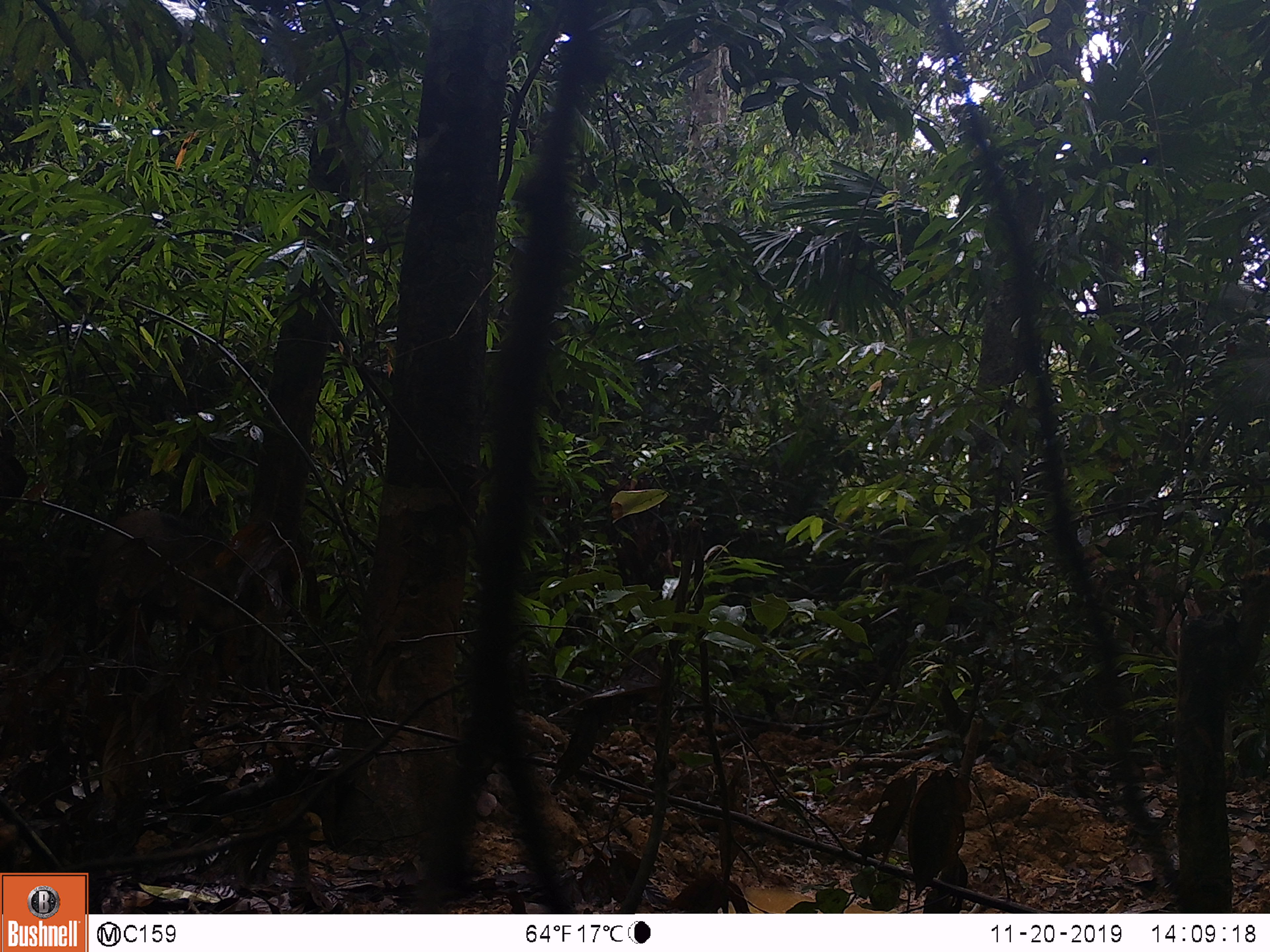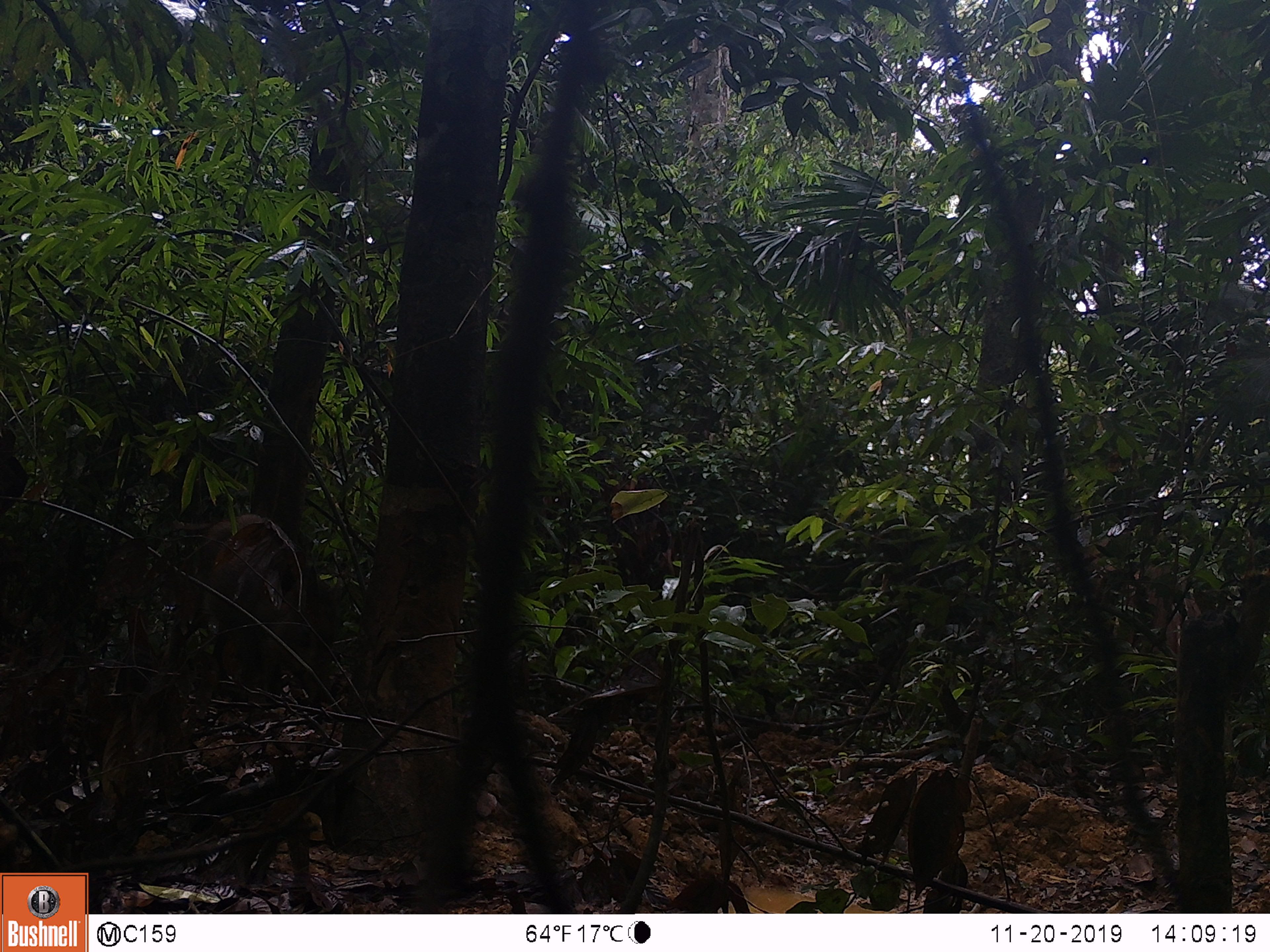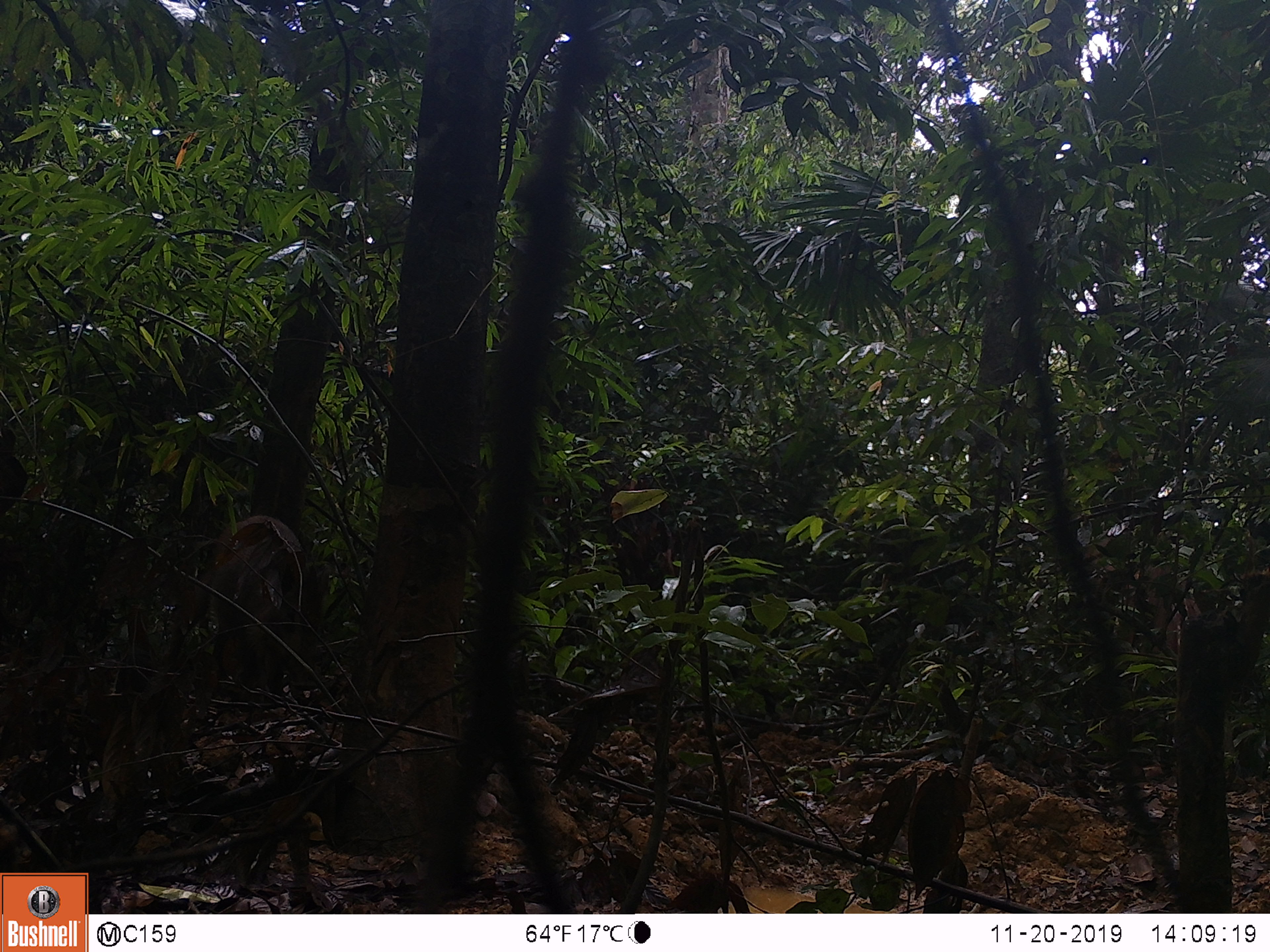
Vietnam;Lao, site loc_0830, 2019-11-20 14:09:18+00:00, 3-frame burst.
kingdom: Animalia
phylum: Chordata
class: Mammalia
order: Artiodactyla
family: Suidae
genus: Sus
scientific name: Sus scrofa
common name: eurasian wild pig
Eurasian wild pig (Sus scrofa). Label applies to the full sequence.